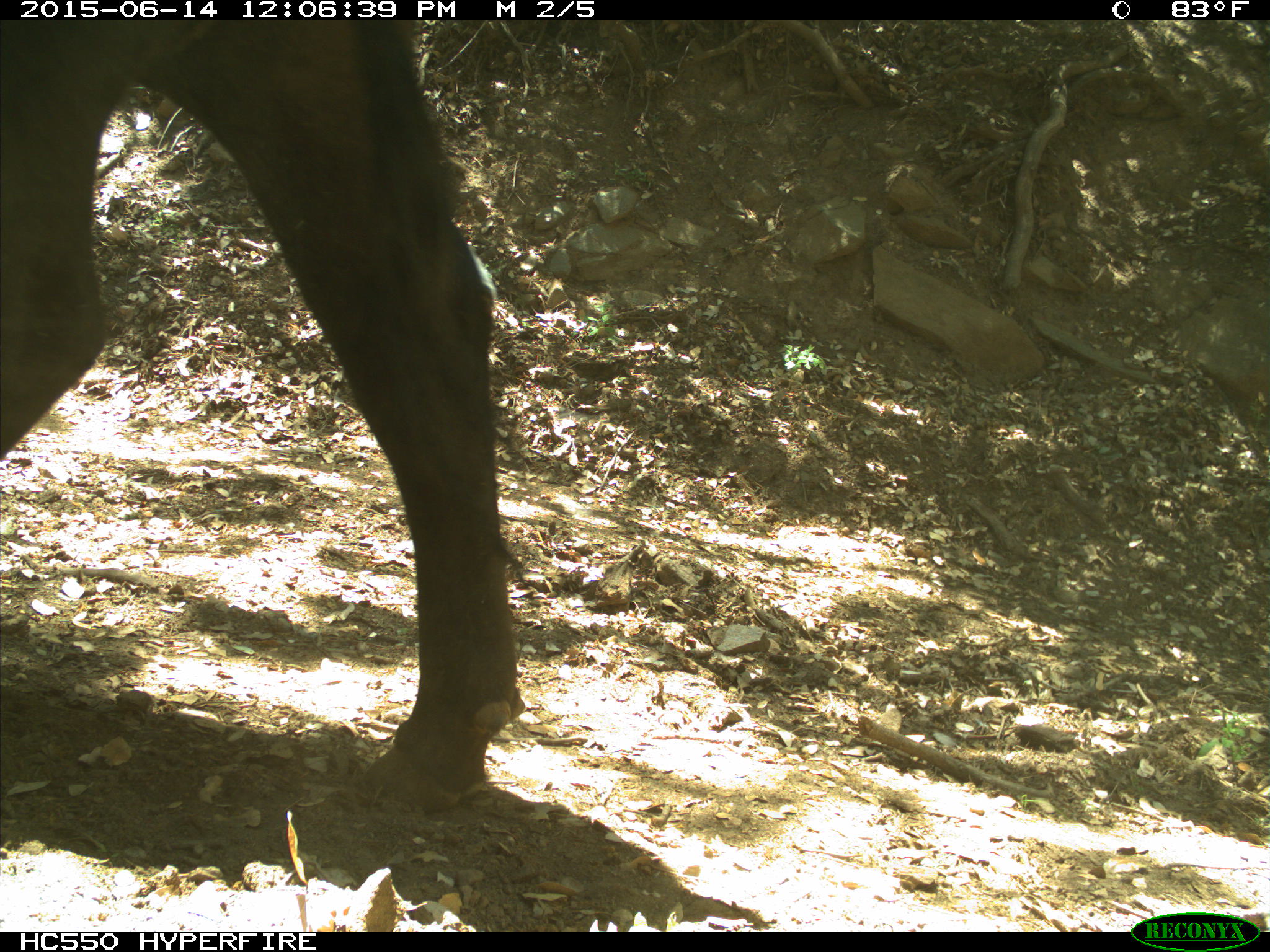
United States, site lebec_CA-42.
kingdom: Animalia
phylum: Chordata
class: Mammalia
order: Artiodactyla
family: Bovidae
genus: Bos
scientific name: Bos taurus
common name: domestic cow